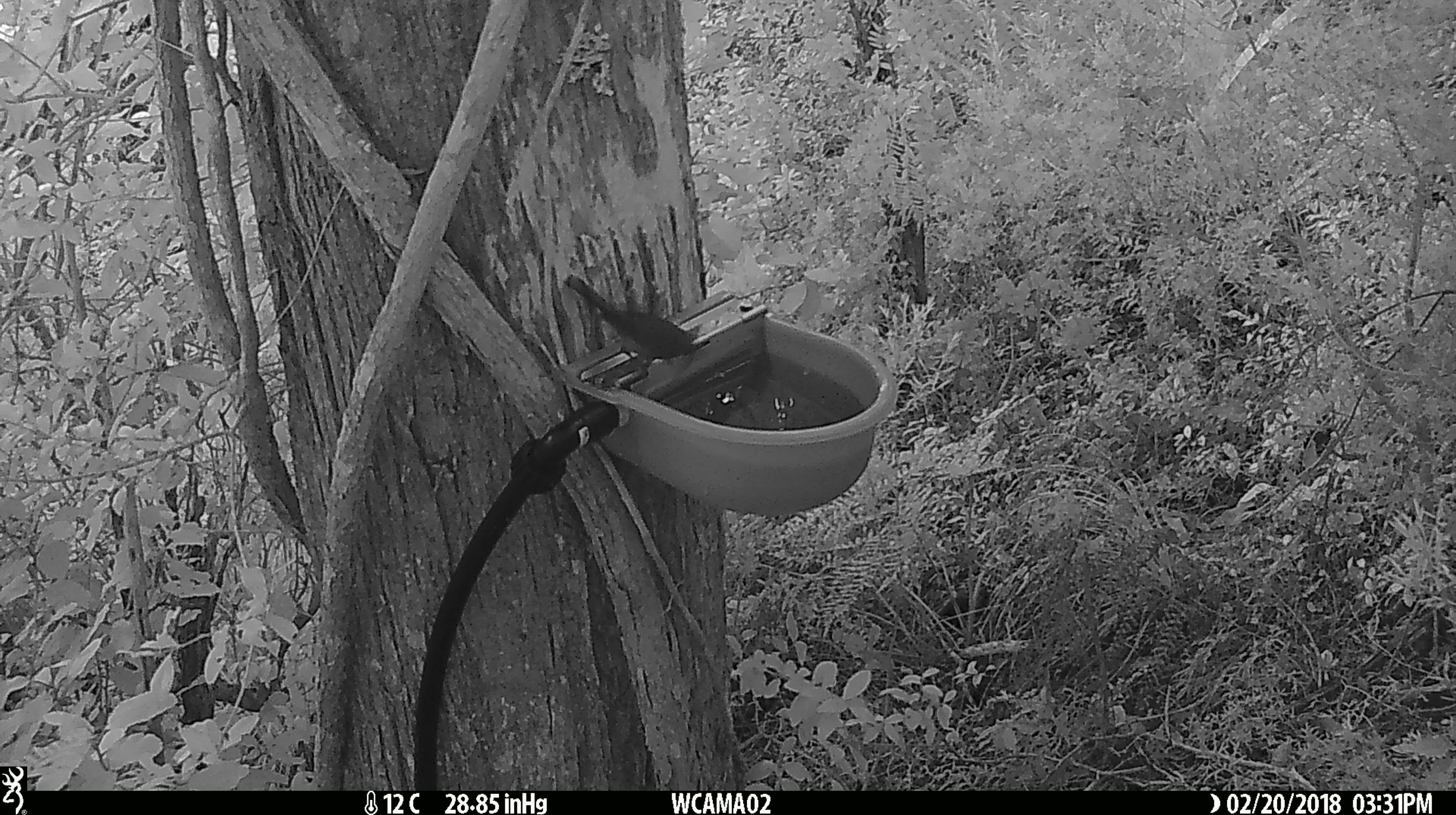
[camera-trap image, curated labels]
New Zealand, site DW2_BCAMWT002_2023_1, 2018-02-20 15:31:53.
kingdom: Animalia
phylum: Chordata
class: Aves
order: Passeriformes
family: Meliphagidae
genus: Anthornis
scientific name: Anthornis melanura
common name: new zealand bellbird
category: bellbird